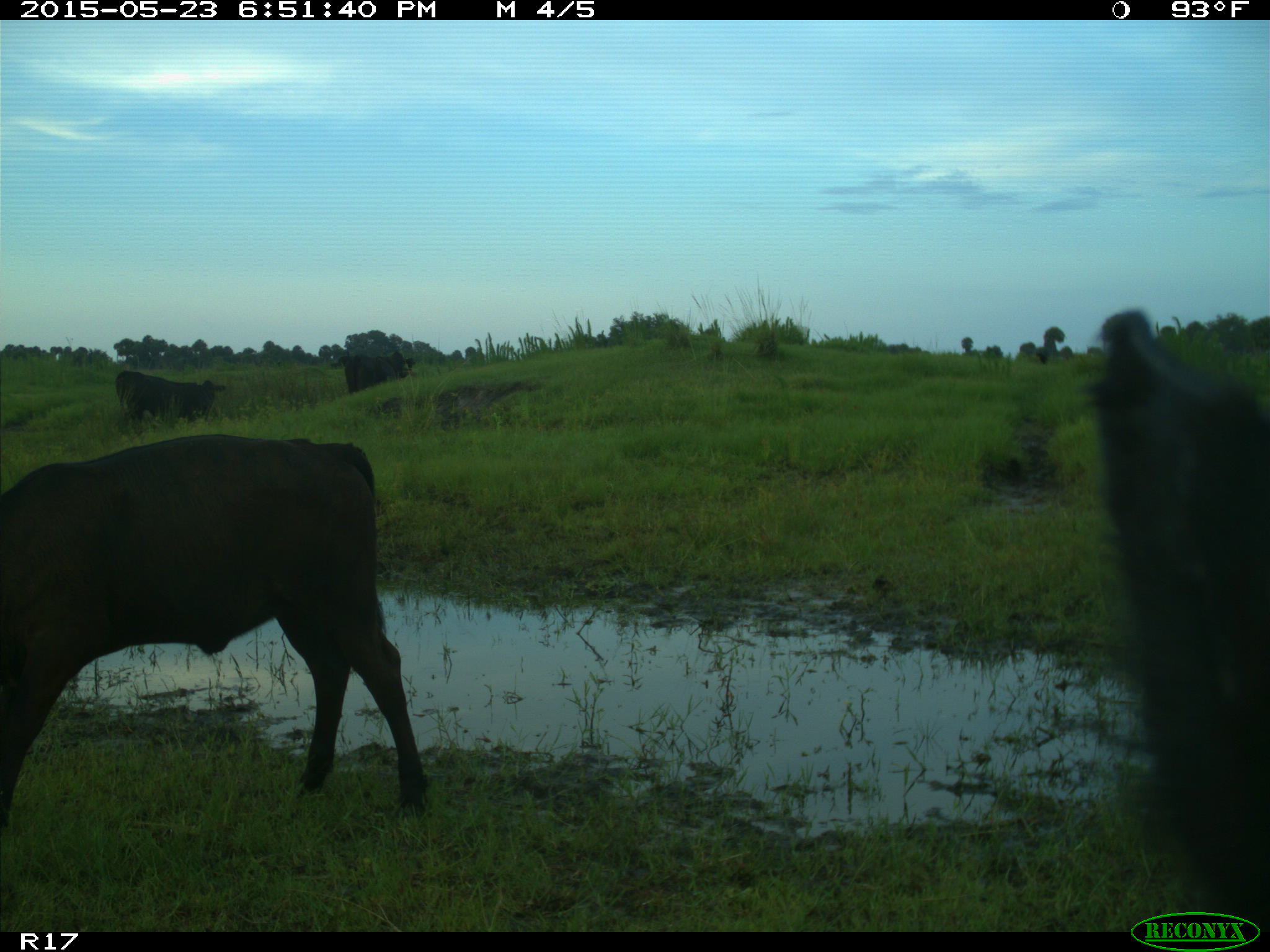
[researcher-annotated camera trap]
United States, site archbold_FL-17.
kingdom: Animalia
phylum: Chordata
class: Mammalia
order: Artiodactyla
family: Bovidae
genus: Bos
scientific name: Bos taurus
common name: domestic cow